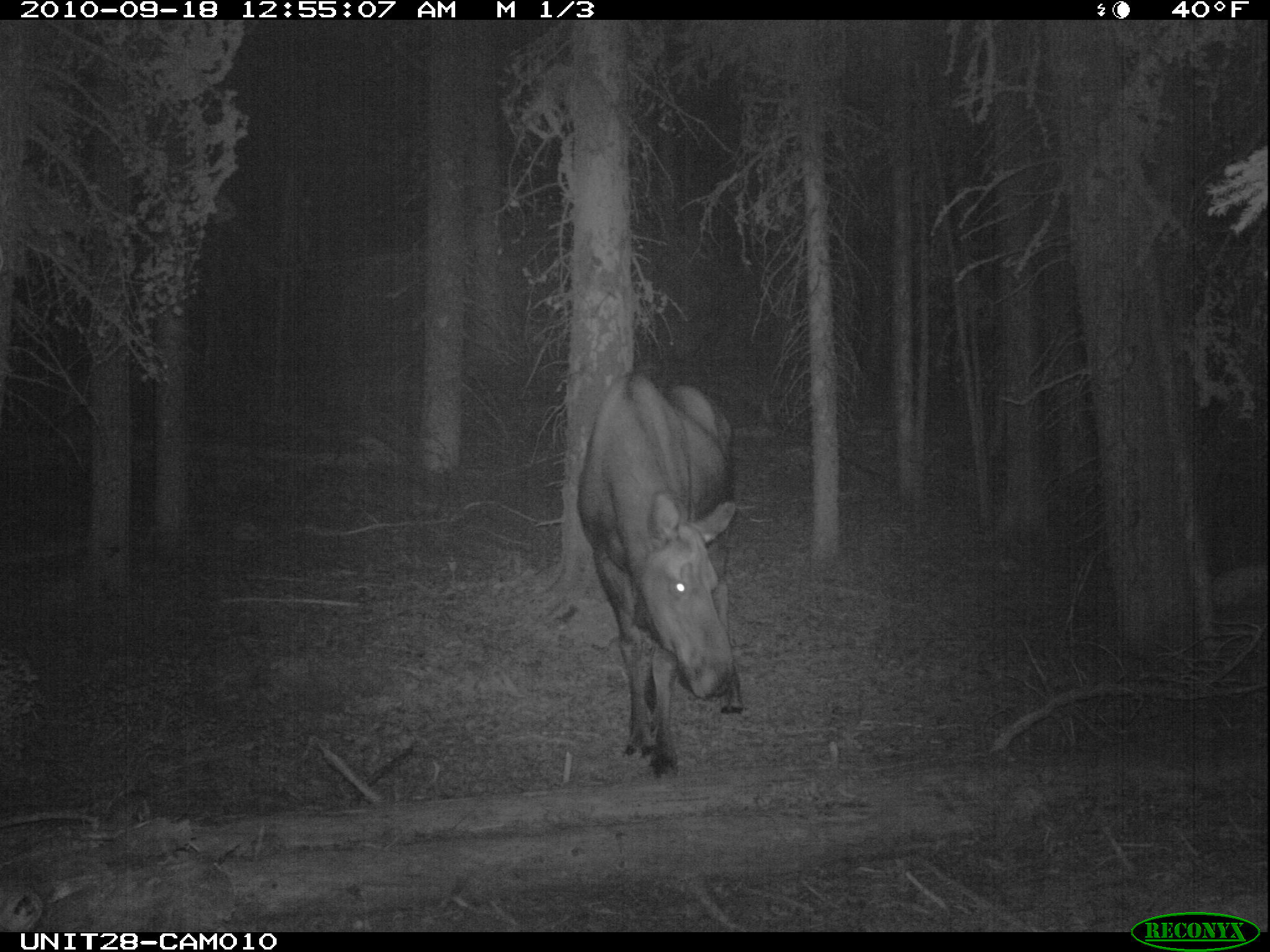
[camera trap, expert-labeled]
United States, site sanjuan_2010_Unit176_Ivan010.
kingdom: Animalia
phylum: Chordata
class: Mammalia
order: Artiodactyla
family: Cervidae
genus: Alces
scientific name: Alces alces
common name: moose